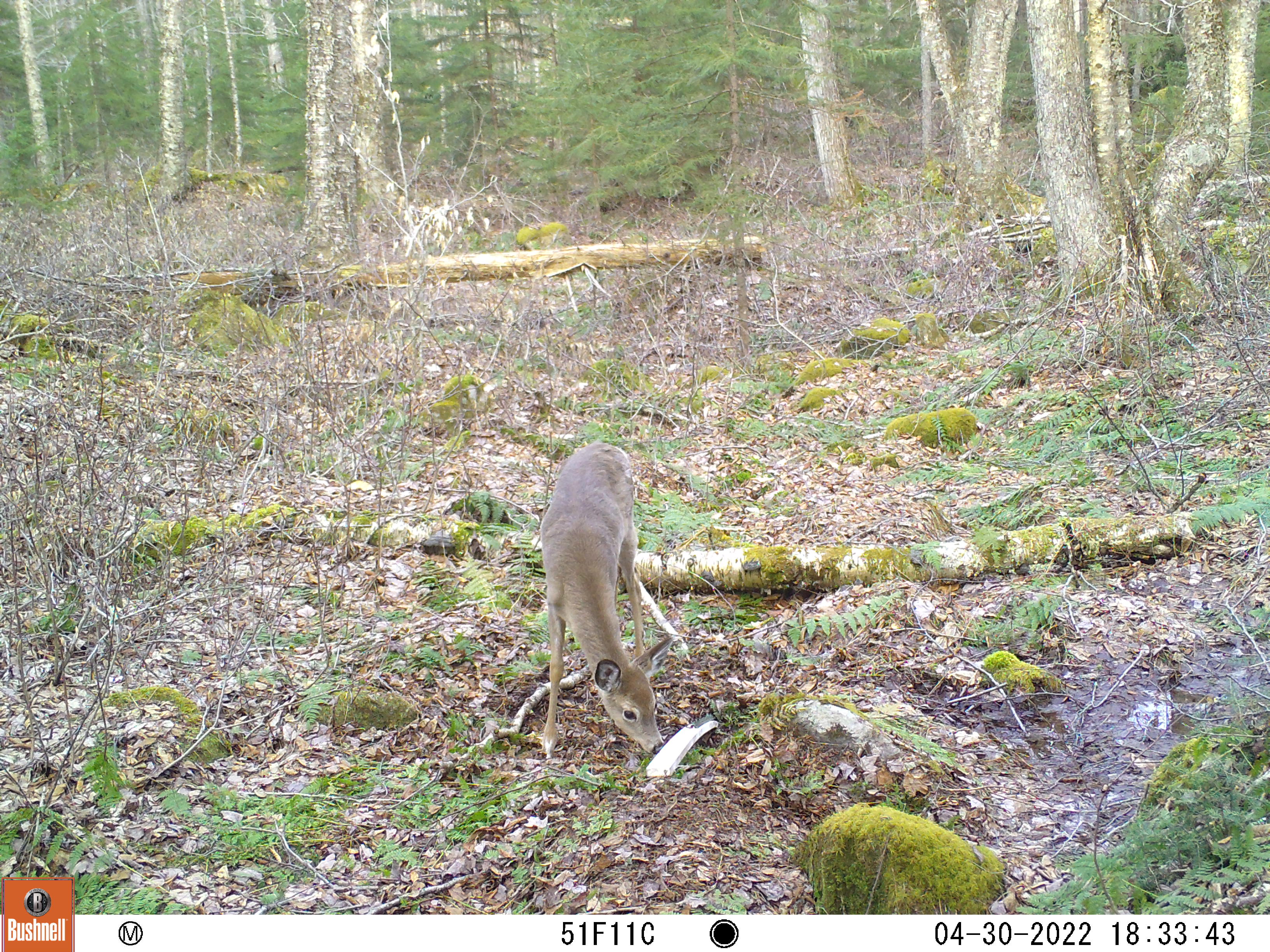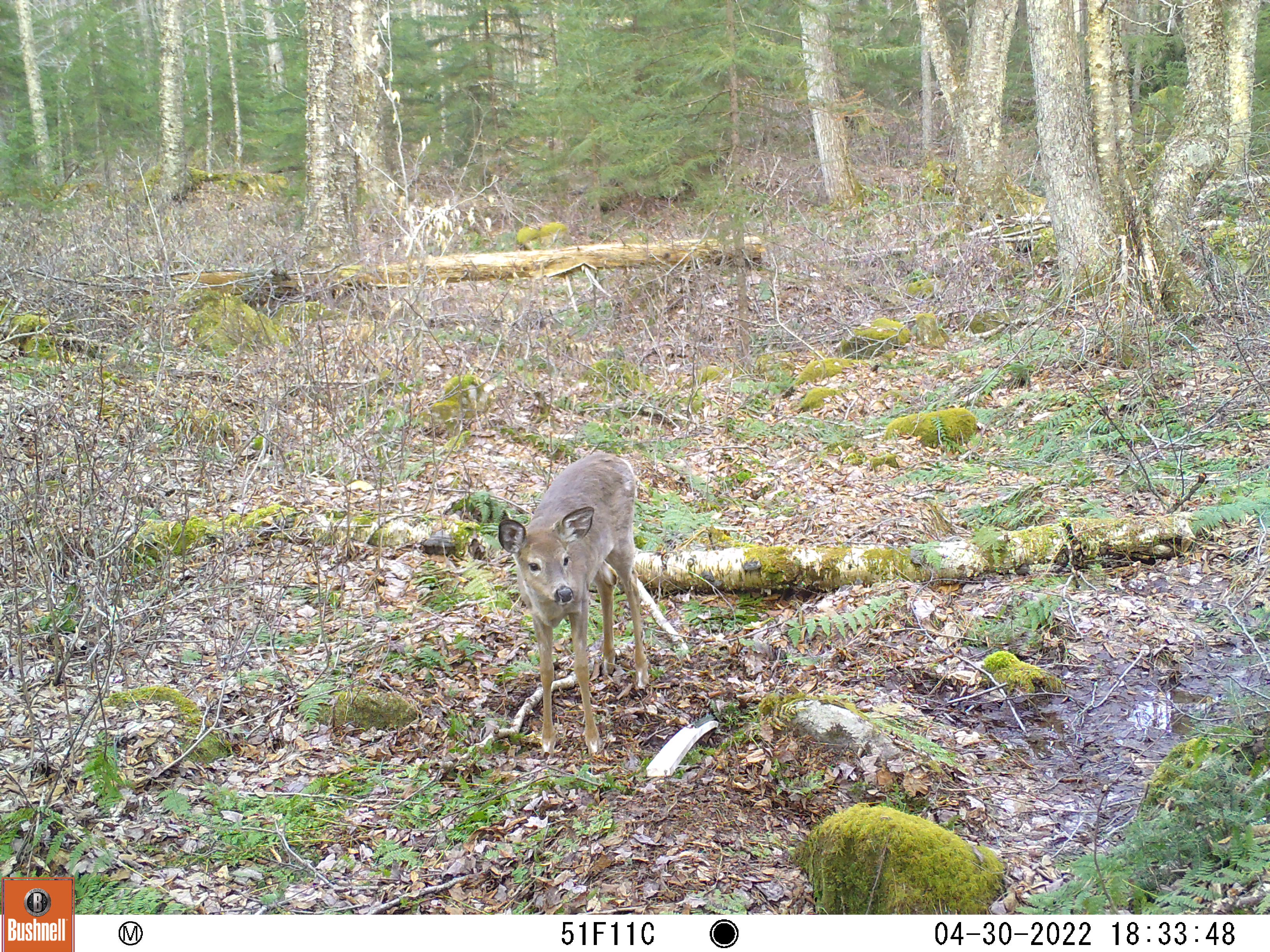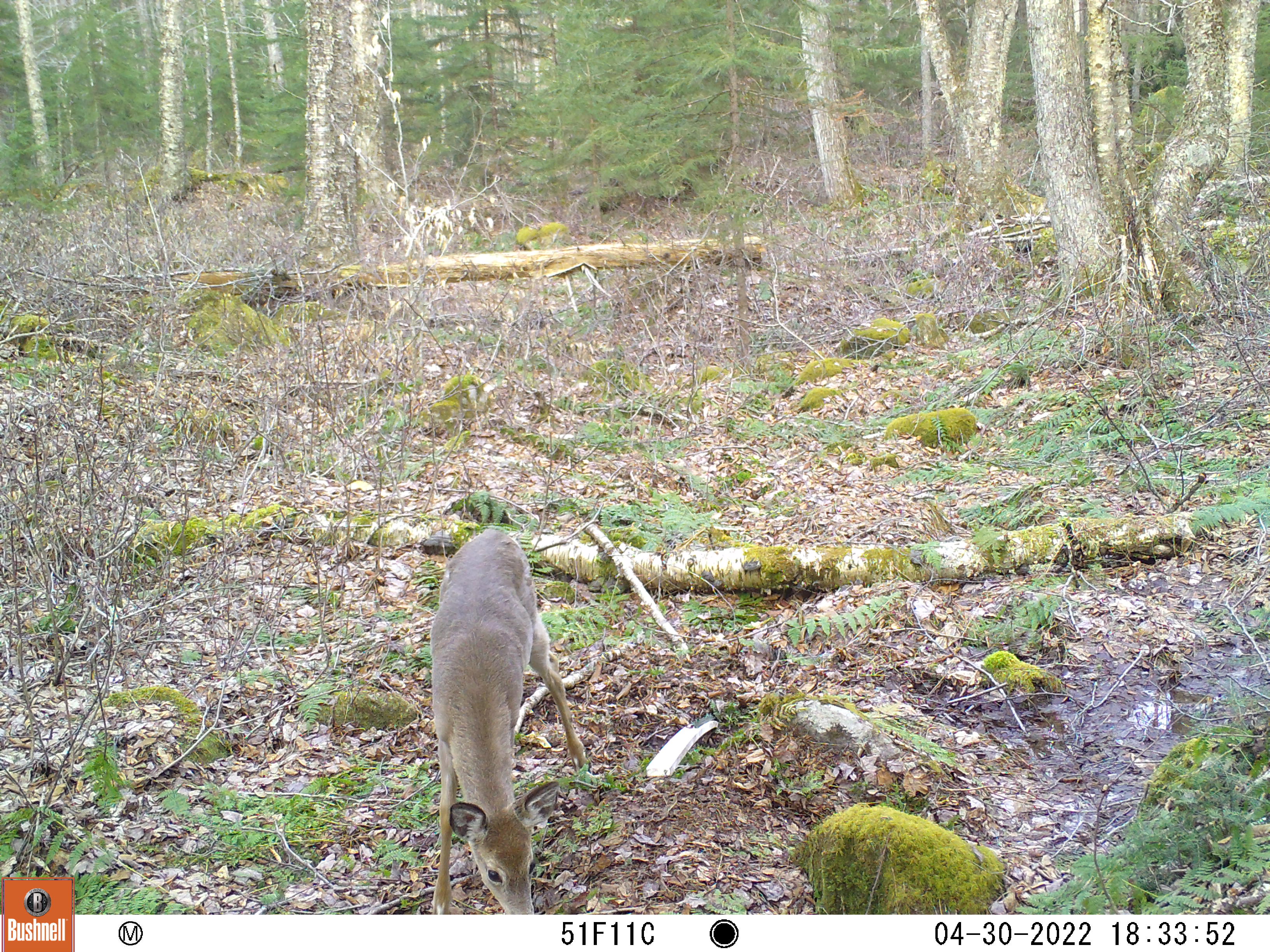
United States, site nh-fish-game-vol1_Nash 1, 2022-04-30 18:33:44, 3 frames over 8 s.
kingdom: Animalia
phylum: Chordata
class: Mammalia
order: Artiodactyla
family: Cervidae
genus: Odocoileus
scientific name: Odocoileus virginianus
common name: white-tailed deer